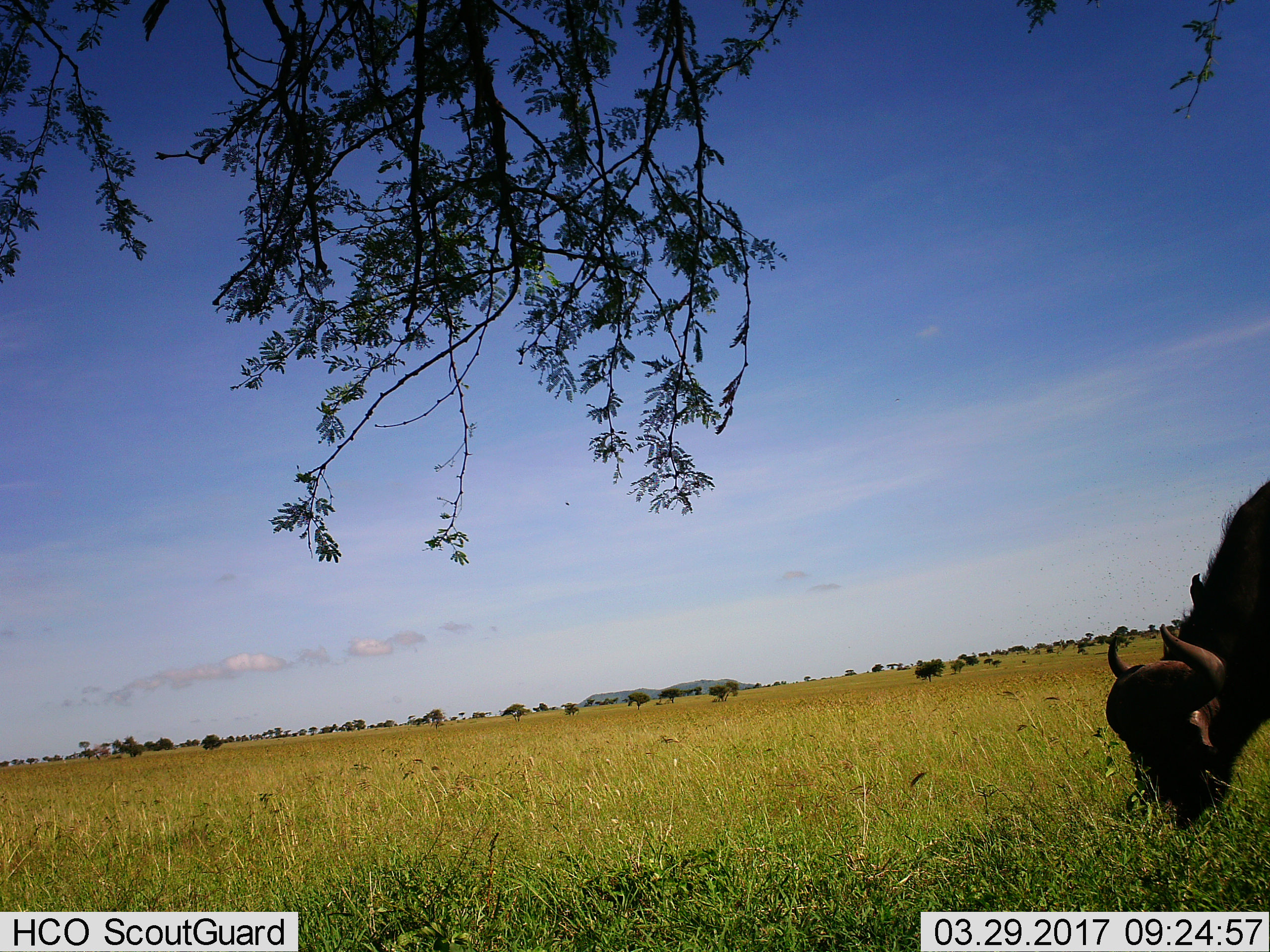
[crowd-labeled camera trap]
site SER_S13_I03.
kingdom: Animalia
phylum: Chordata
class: Mammalia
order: Artiodactyla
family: Bovidae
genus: Syncerus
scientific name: Syncerus caffer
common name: african buffalo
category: buffalo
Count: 1.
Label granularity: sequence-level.